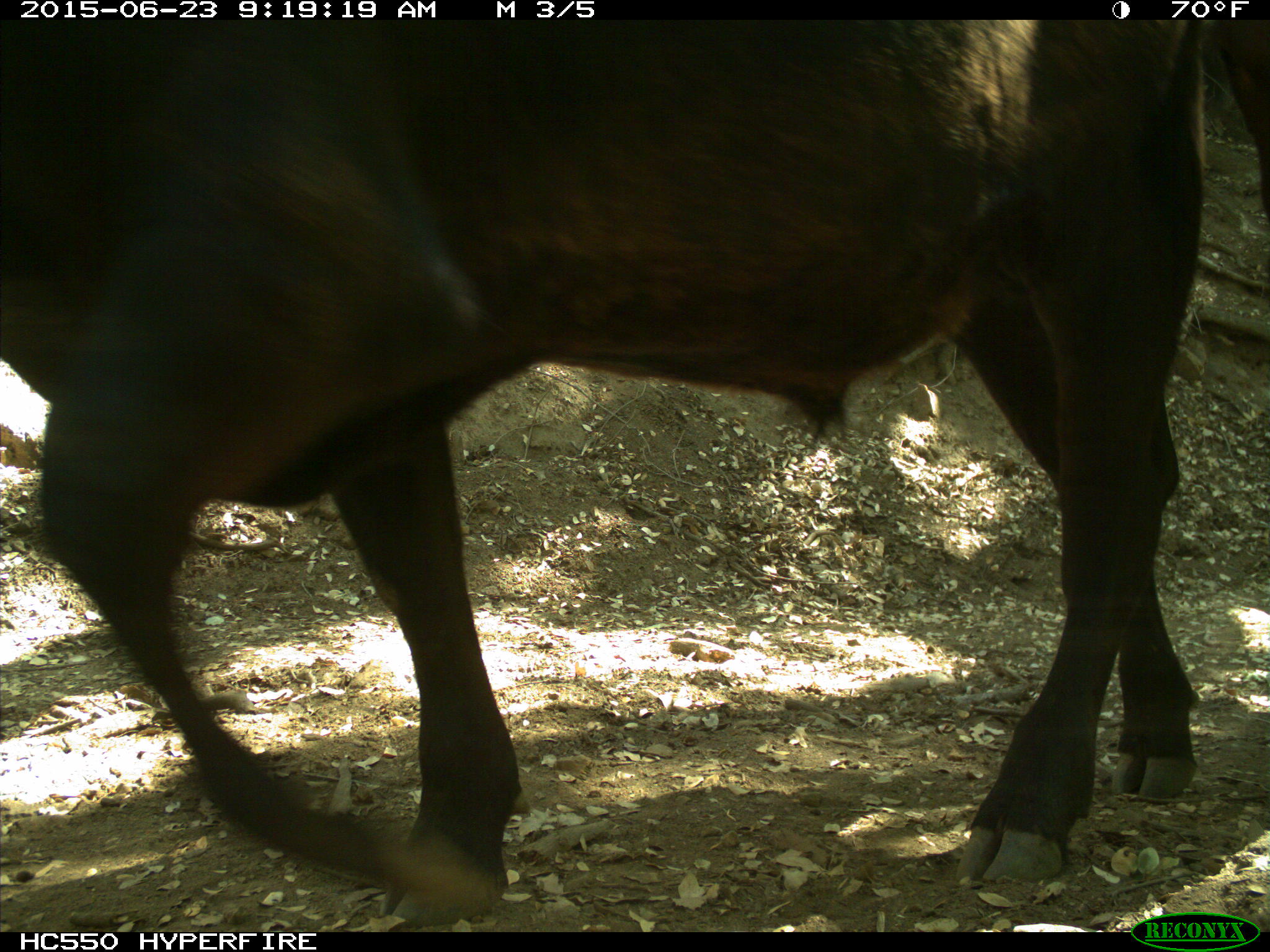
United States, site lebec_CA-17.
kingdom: Animalia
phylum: Chordata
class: Mammalia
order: Artiodactyla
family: Bovidae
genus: Bos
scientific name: Bos taurus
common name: domestic cow